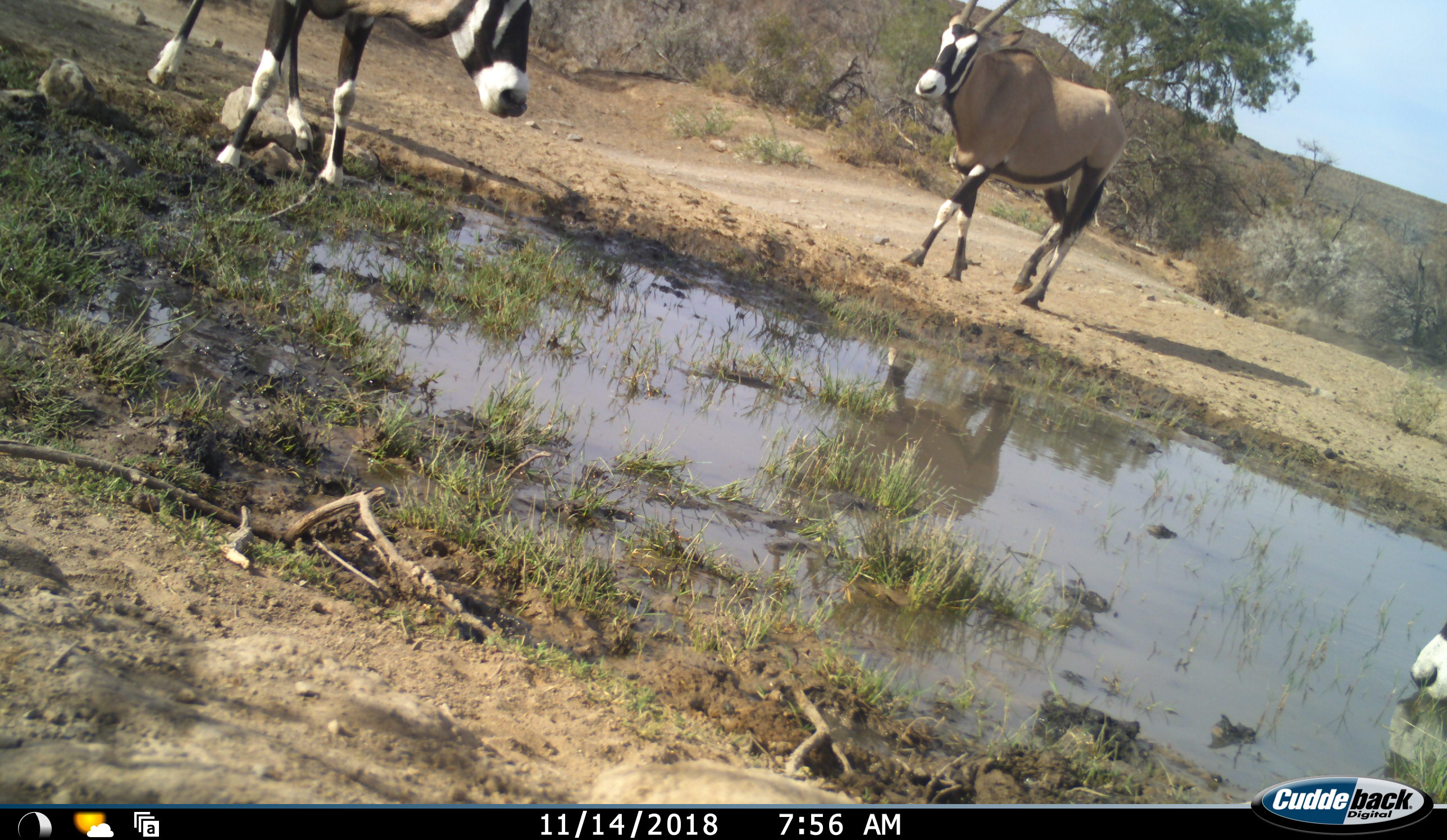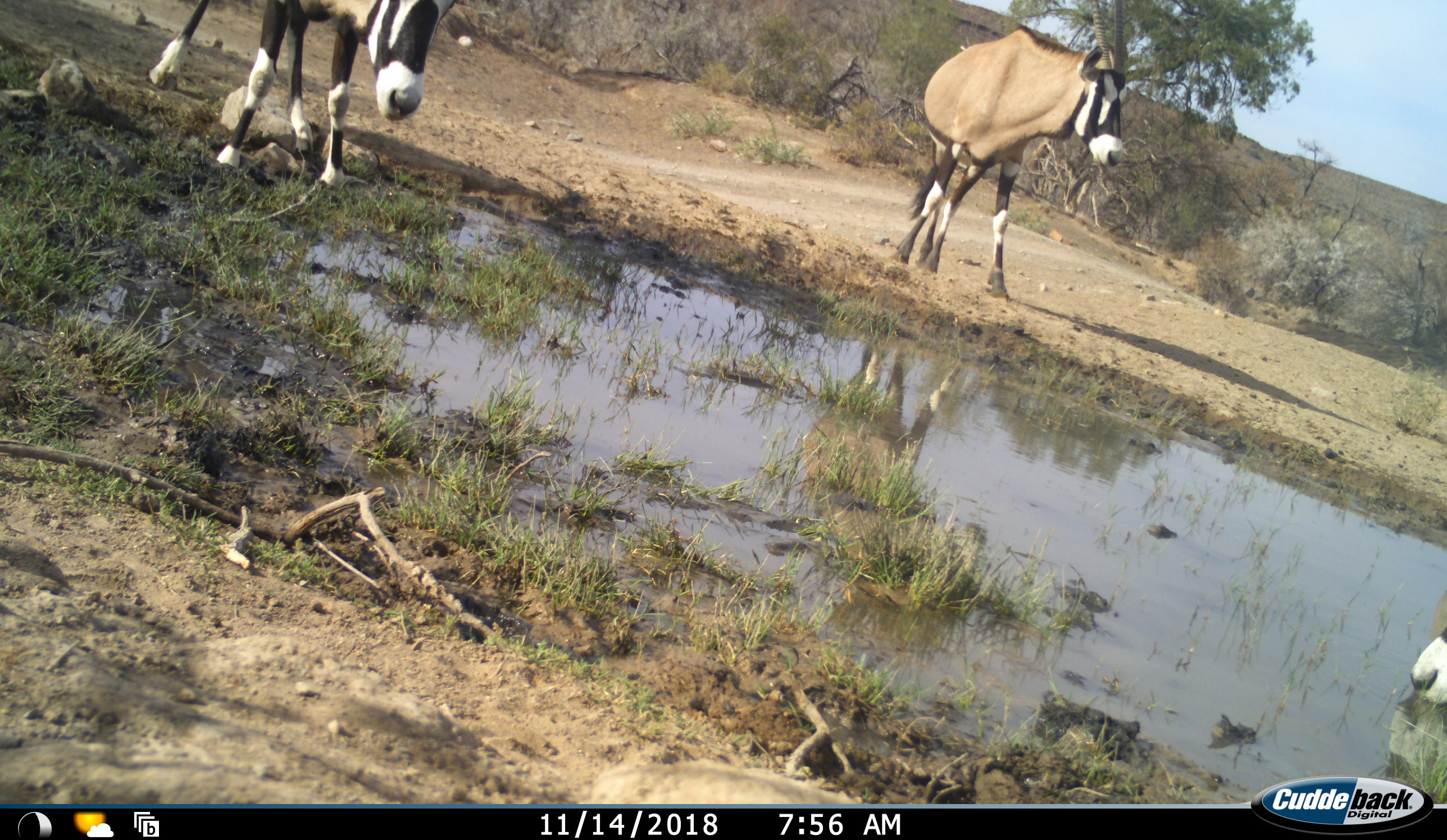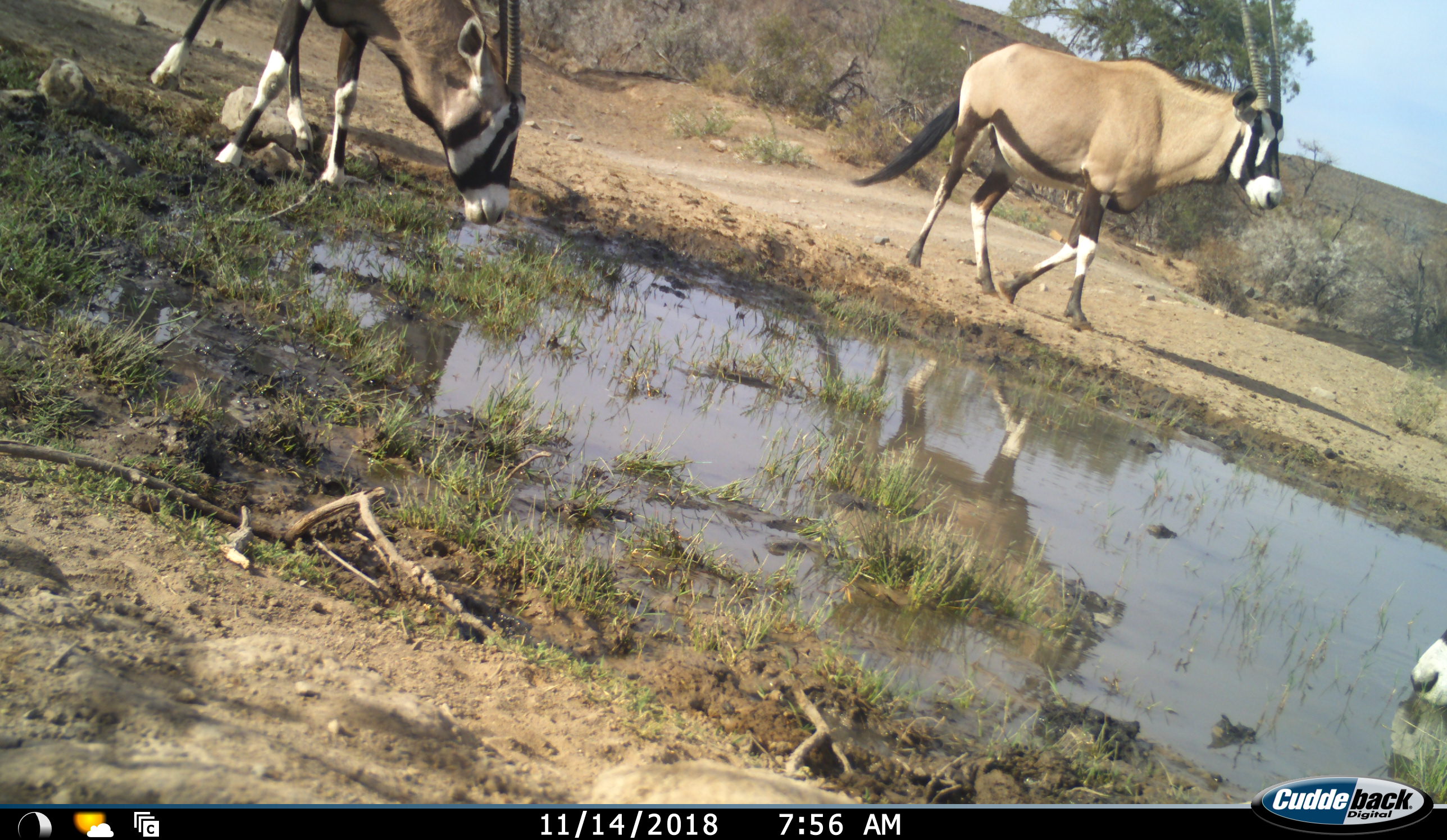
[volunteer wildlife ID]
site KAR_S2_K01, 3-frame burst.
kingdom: Animalia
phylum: Chordata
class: Mammalia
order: Artiodactyla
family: Bovidae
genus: Oryx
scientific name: Oryx gazella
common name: gemsbok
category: oryx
Oryx (gemsbok) (Oryx gazella), count 3. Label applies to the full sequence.